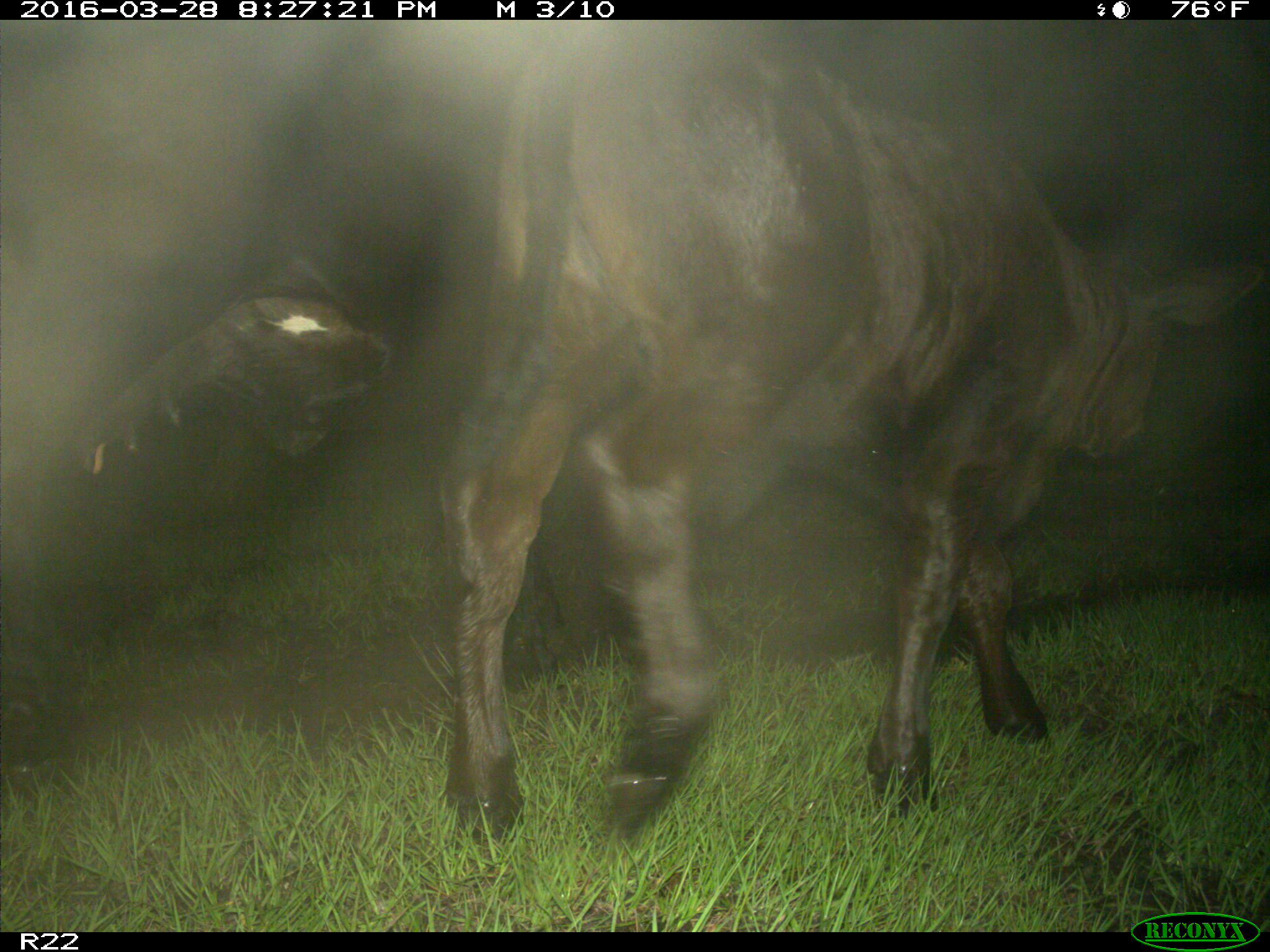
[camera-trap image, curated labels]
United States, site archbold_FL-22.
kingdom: Animalia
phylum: Chordata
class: Mammalia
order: Artiodactyla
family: Bovidae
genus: Bos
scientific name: Bos taurus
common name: domestic cow